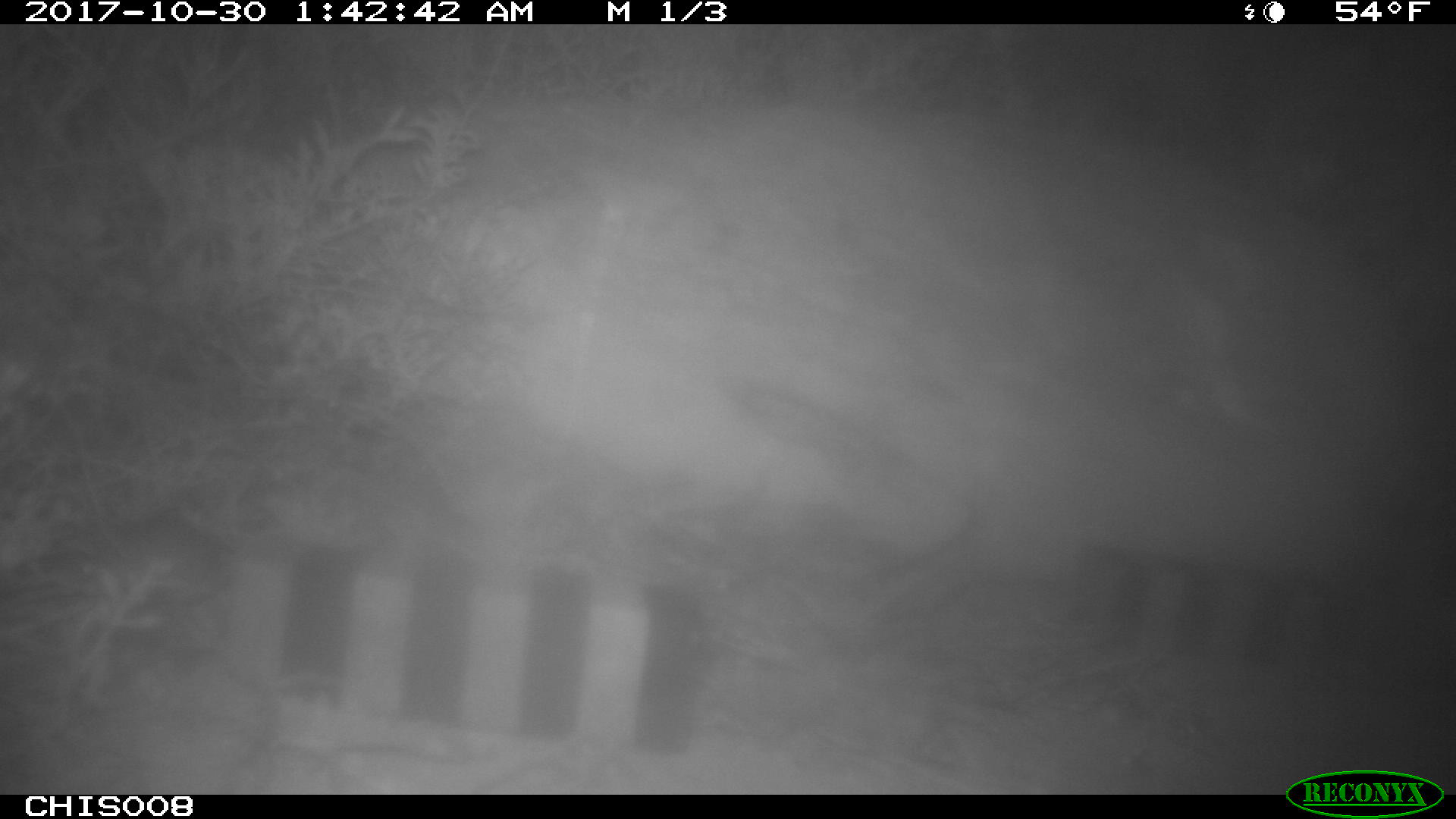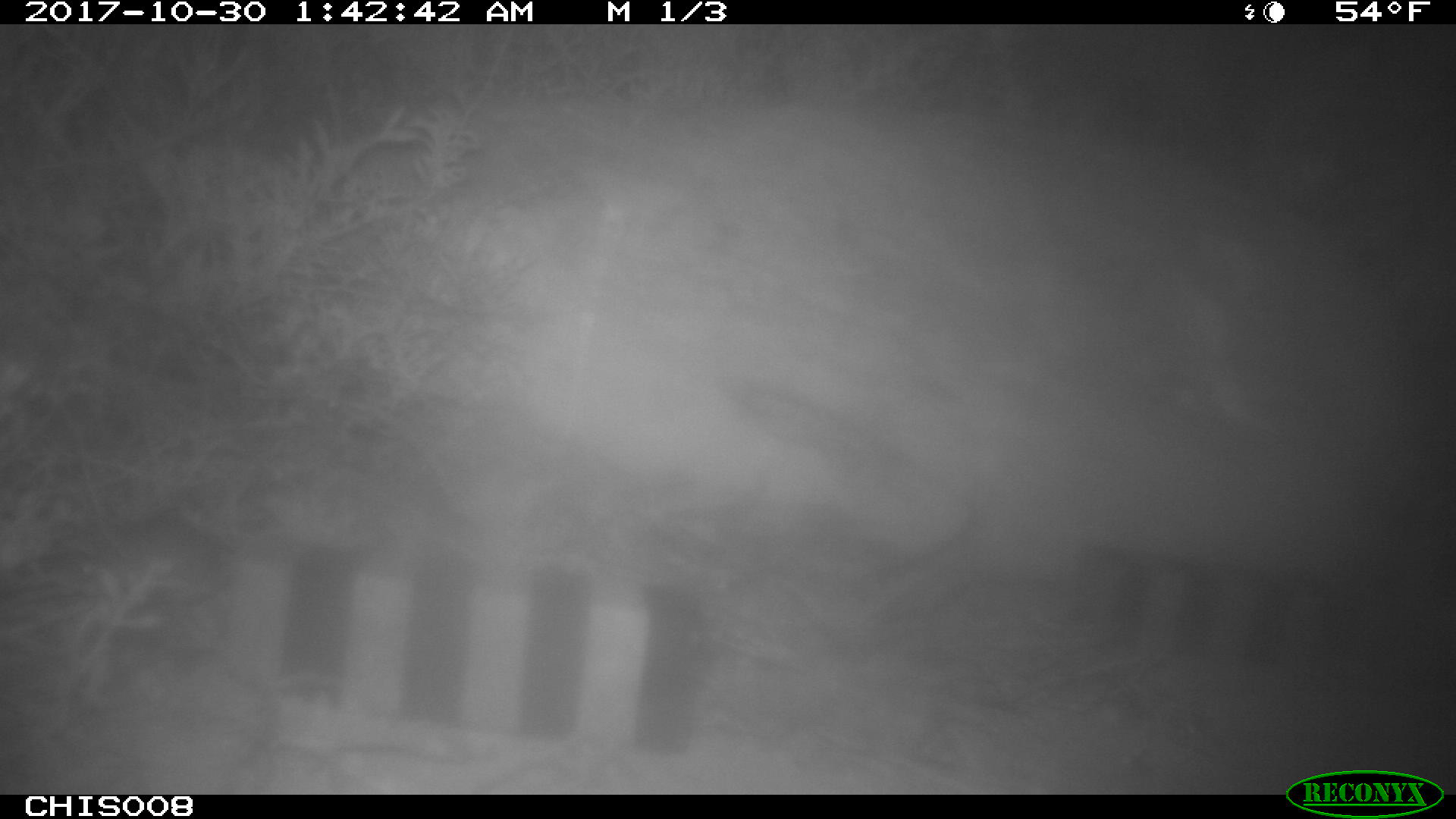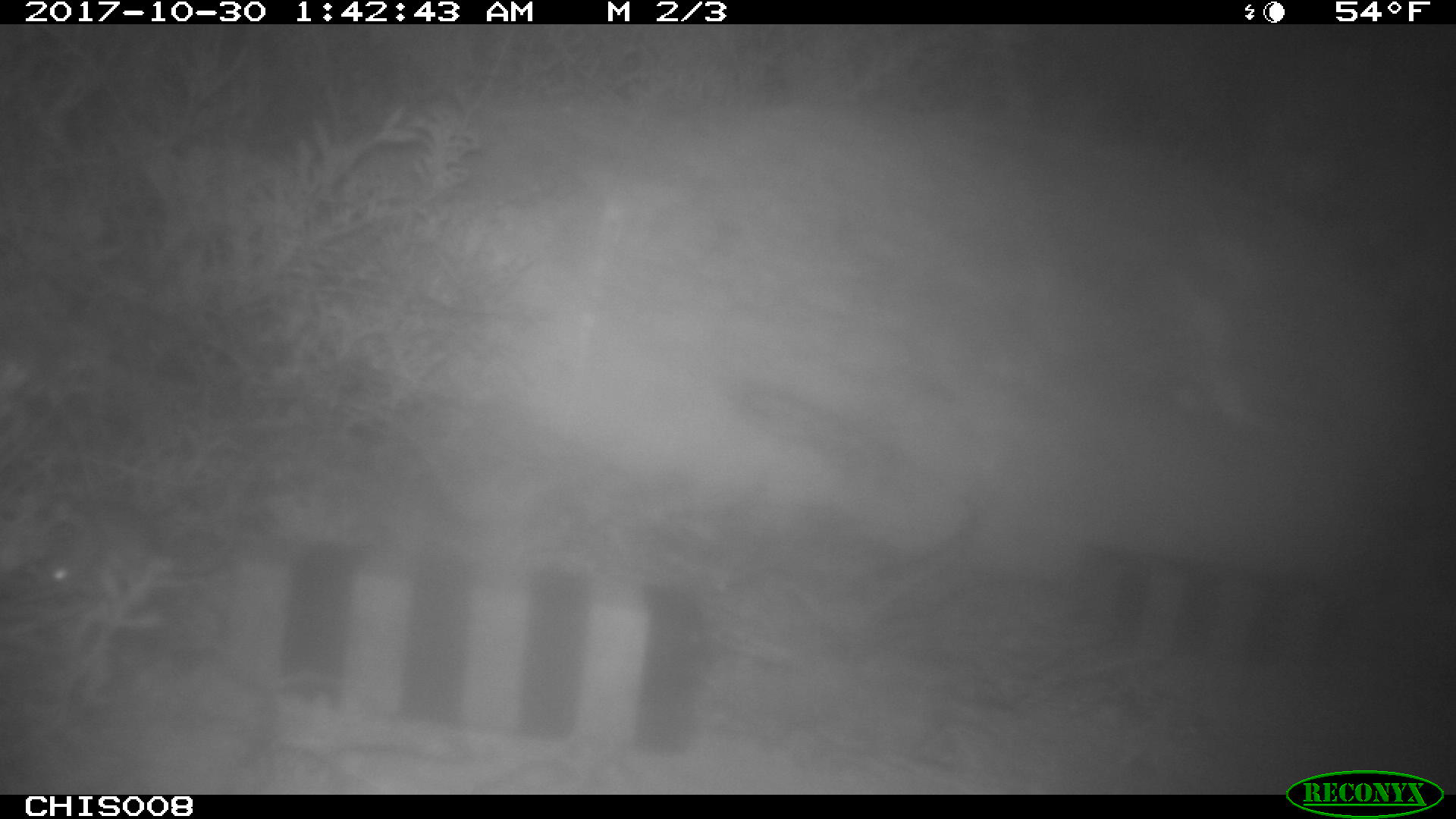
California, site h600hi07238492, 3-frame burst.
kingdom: Animalia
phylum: Chordata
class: Mammalia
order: Rodentia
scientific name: Rodentia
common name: rodent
Rodent (Rodentia).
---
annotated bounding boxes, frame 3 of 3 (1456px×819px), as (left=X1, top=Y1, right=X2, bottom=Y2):
rodent: (left=30, top=494, right=236, bottom=595)